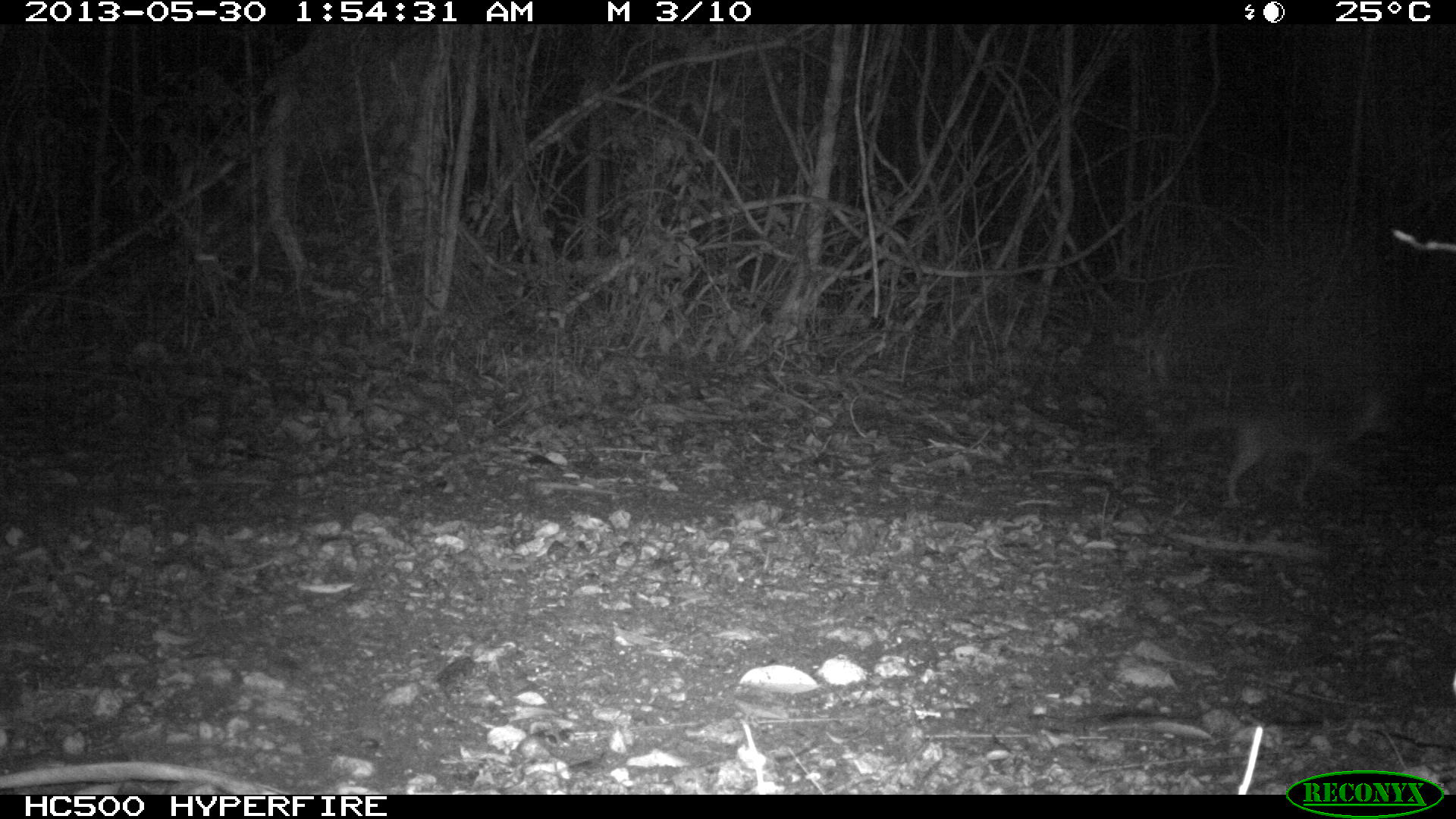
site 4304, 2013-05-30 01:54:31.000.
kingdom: Animalia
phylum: Chordata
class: Mammalia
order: Carnivora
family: Canidae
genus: Urocyon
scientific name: Urocyon cinereoargenteus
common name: gray fox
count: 1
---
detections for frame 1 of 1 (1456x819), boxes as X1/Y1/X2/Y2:
urocyon cinereoargenteus: 1184/387/1406/507